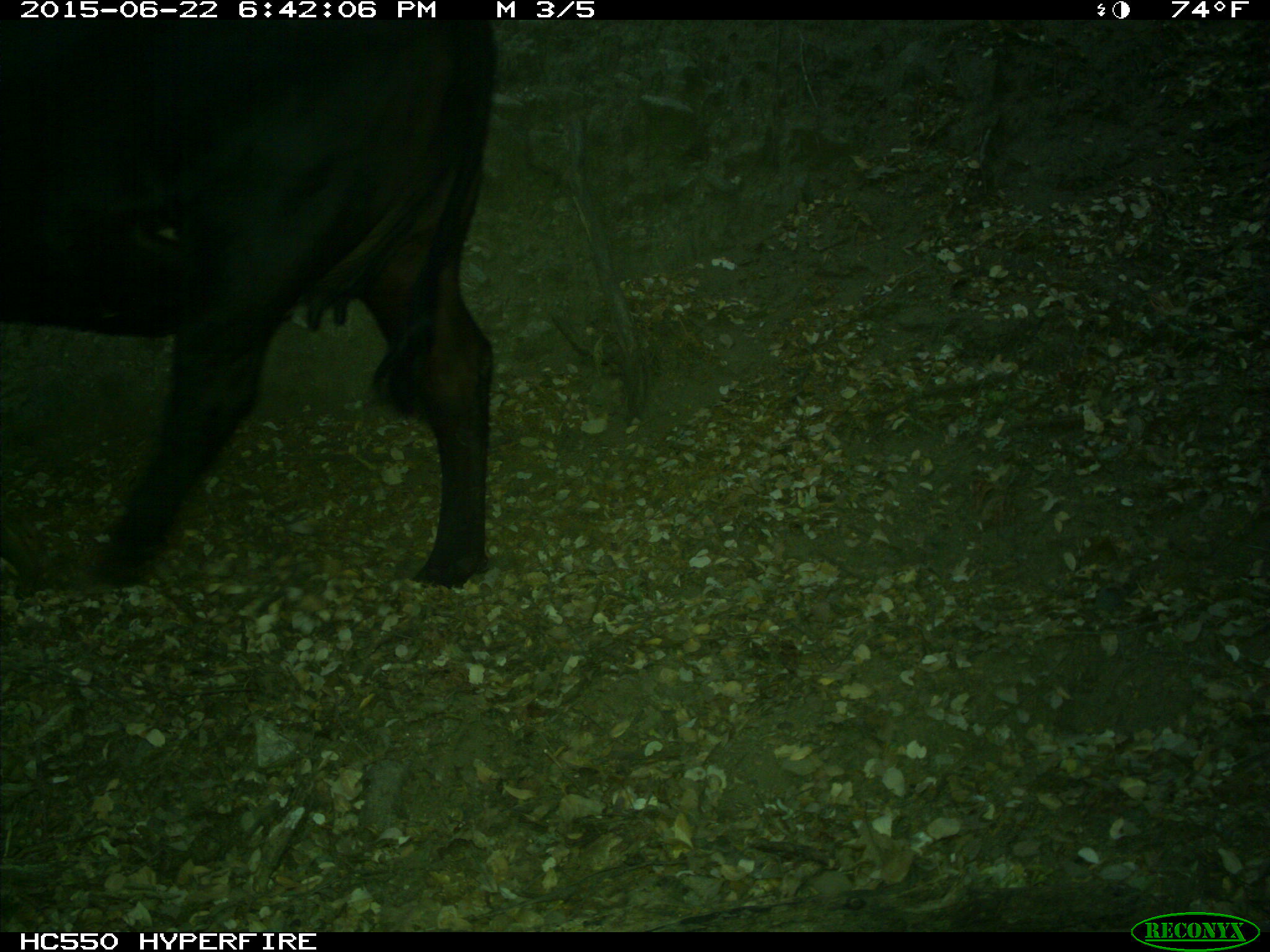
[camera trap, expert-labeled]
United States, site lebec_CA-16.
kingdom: Animalia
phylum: Chordata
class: Mammalia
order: Artiodactyla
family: Bovidae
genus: Bos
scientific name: Bos taurus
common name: domestic cow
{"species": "Bos taurus (domestic cow)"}